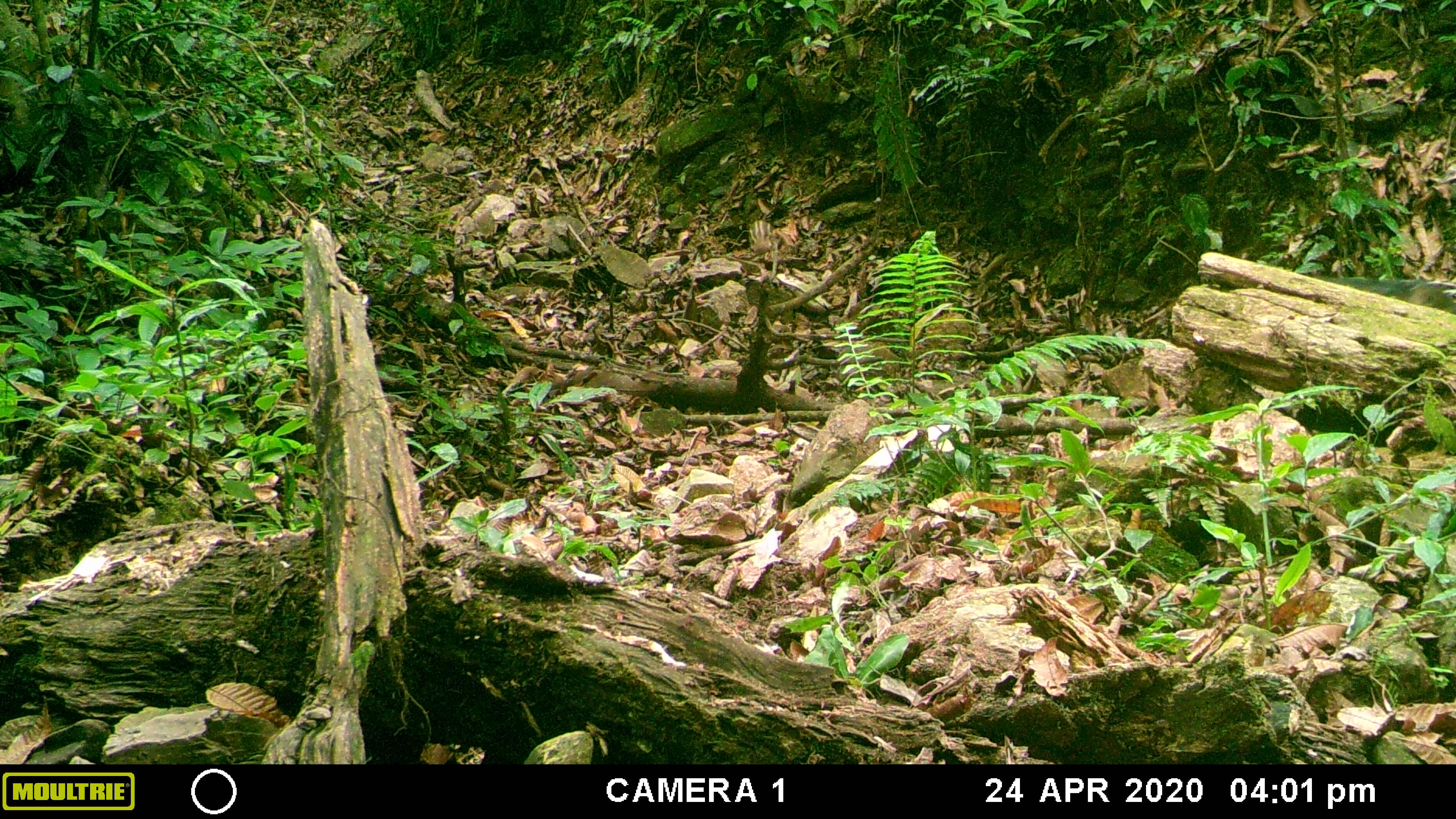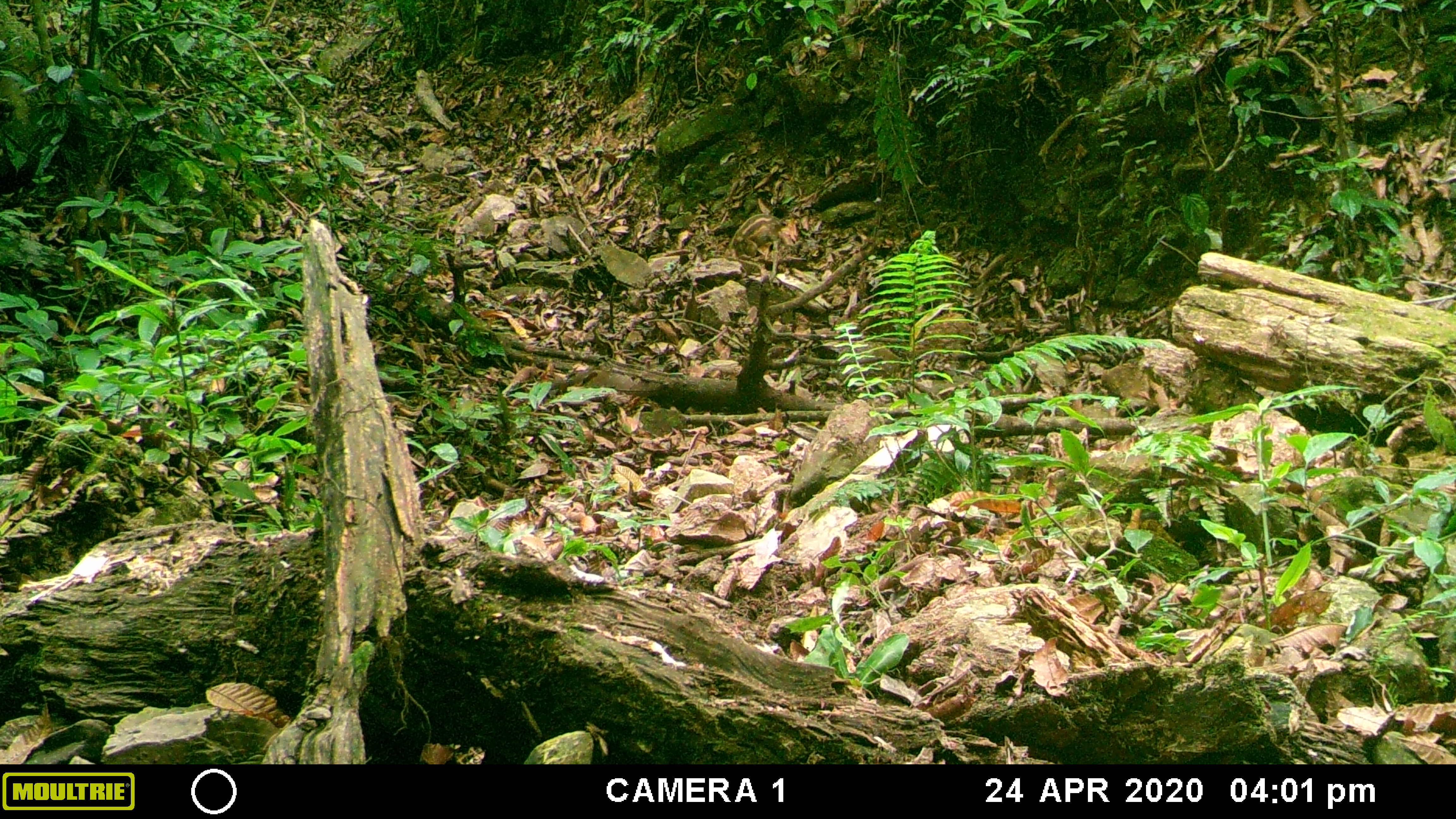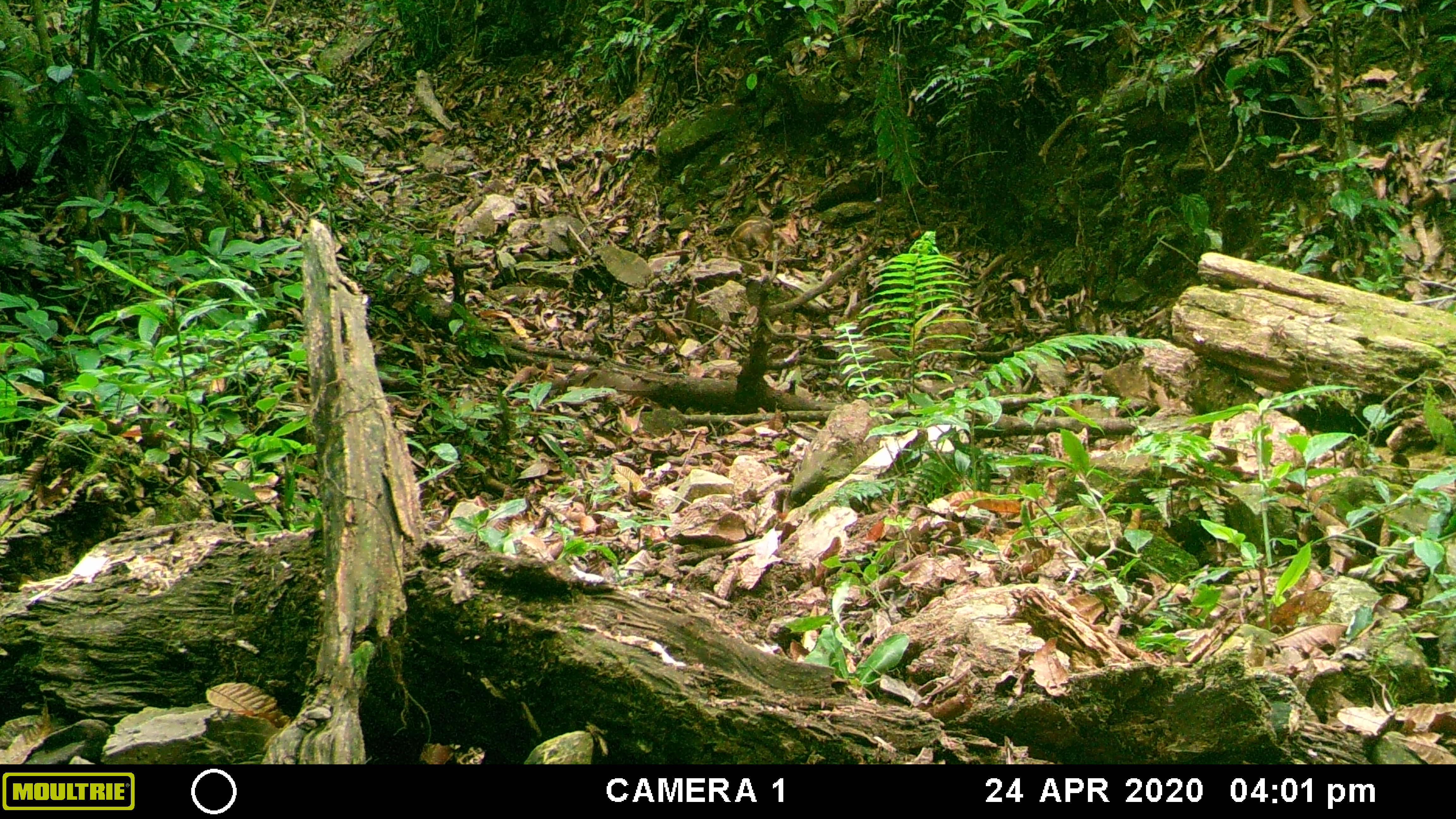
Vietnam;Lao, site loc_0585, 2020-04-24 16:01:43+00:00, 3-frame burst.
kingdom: Animalia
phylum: Chordata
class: Mammalia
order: Artiodactyla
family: Suidae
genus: Sus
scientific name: Sus scrofa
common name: eurasian wild pig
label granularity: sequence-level